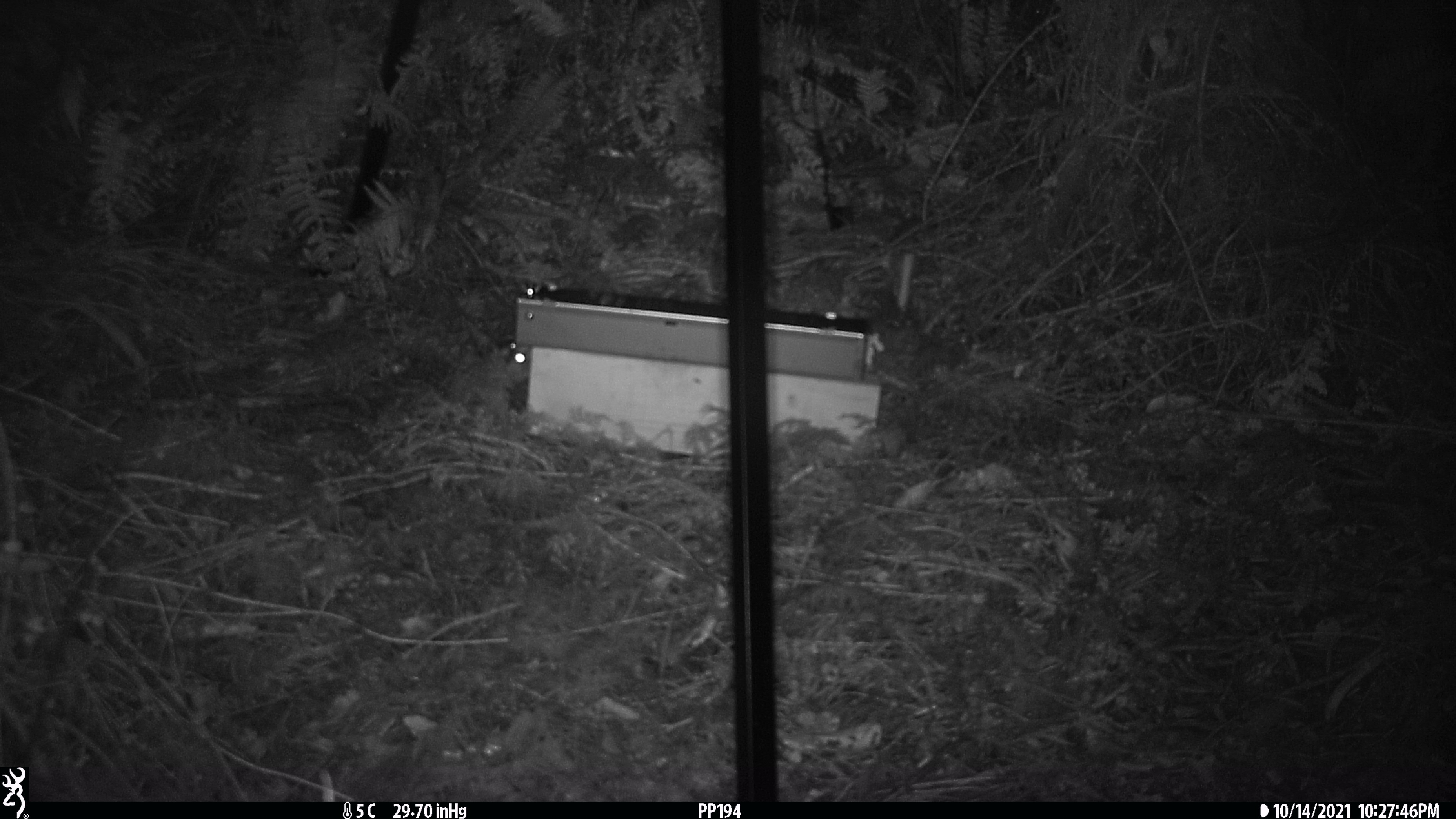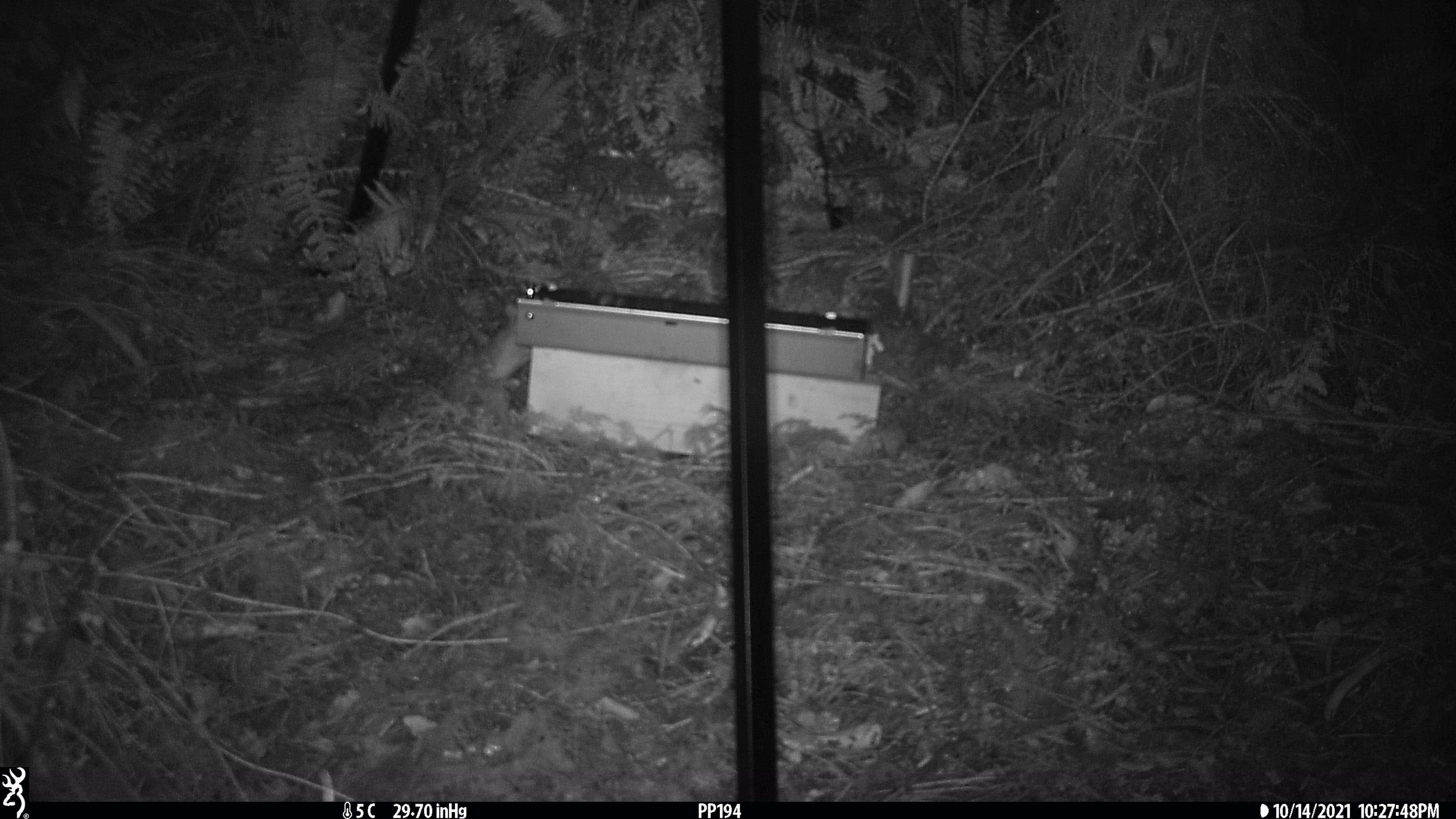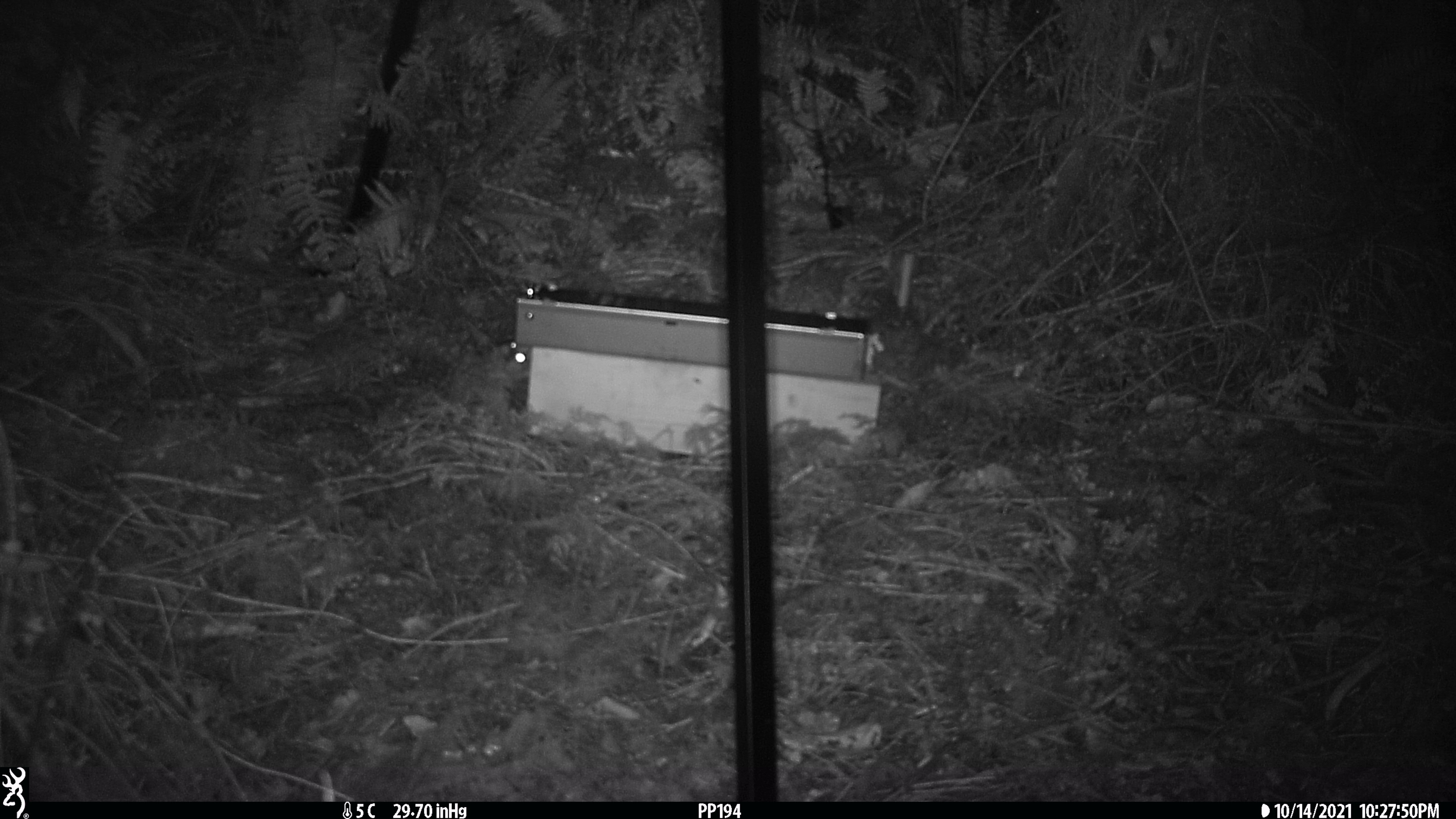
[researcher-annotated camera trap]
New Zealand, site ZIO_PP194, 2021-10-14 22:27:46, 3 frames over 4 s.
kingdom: Animalia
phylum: Chordata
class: Mammalia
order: Rodentia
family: Muridae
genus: Rattus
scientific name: Rattus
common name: rat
Rat (Rattus).